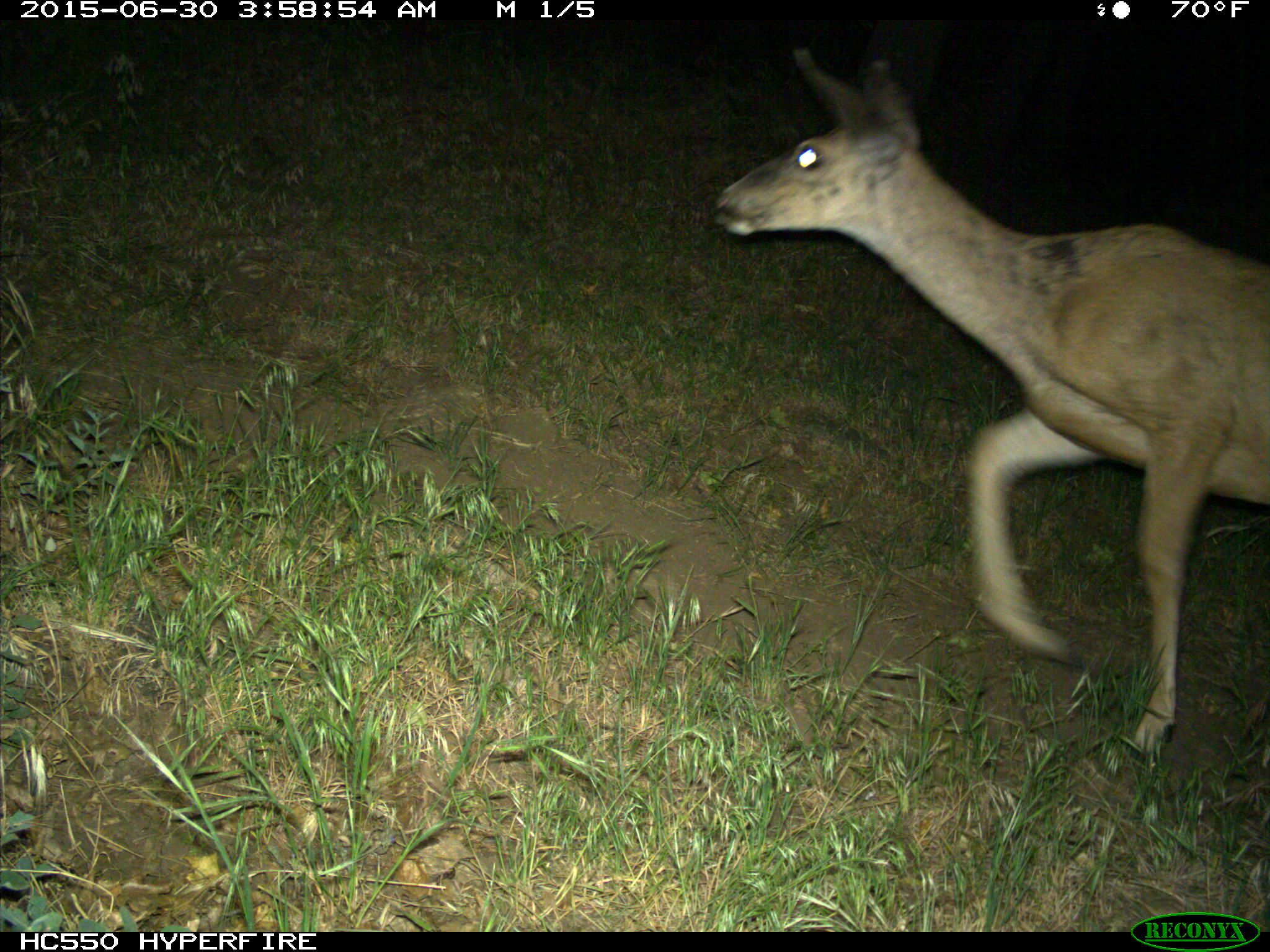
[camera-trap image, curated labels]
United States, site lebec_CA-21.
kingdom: Animalia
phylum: Chordata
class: Mammalia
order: Artiodactyla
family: Cervidae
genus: Odocoileus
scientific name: Odocoileus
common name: deer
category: unidentified deer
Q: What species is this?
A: Unidentified deer (deer) (Odocoileus).